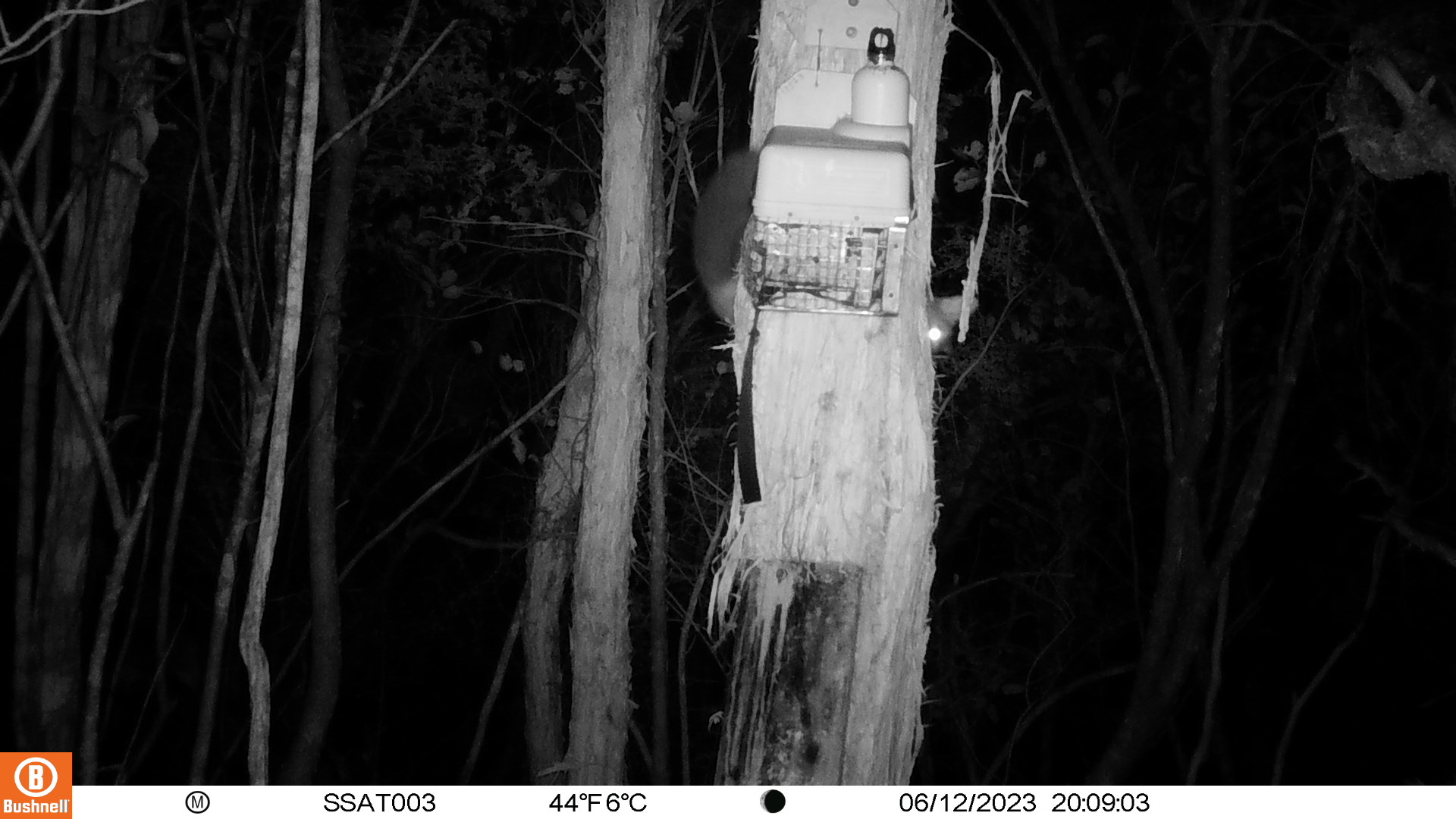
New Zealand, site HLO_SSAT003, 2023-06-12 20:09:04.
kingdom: Animalia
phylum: Chordata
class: Mammalia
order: Diprotodontia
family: Phalangeridae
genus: Trichosurus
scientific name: Trichosurus vulpecula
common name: common brushtail possum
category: possum